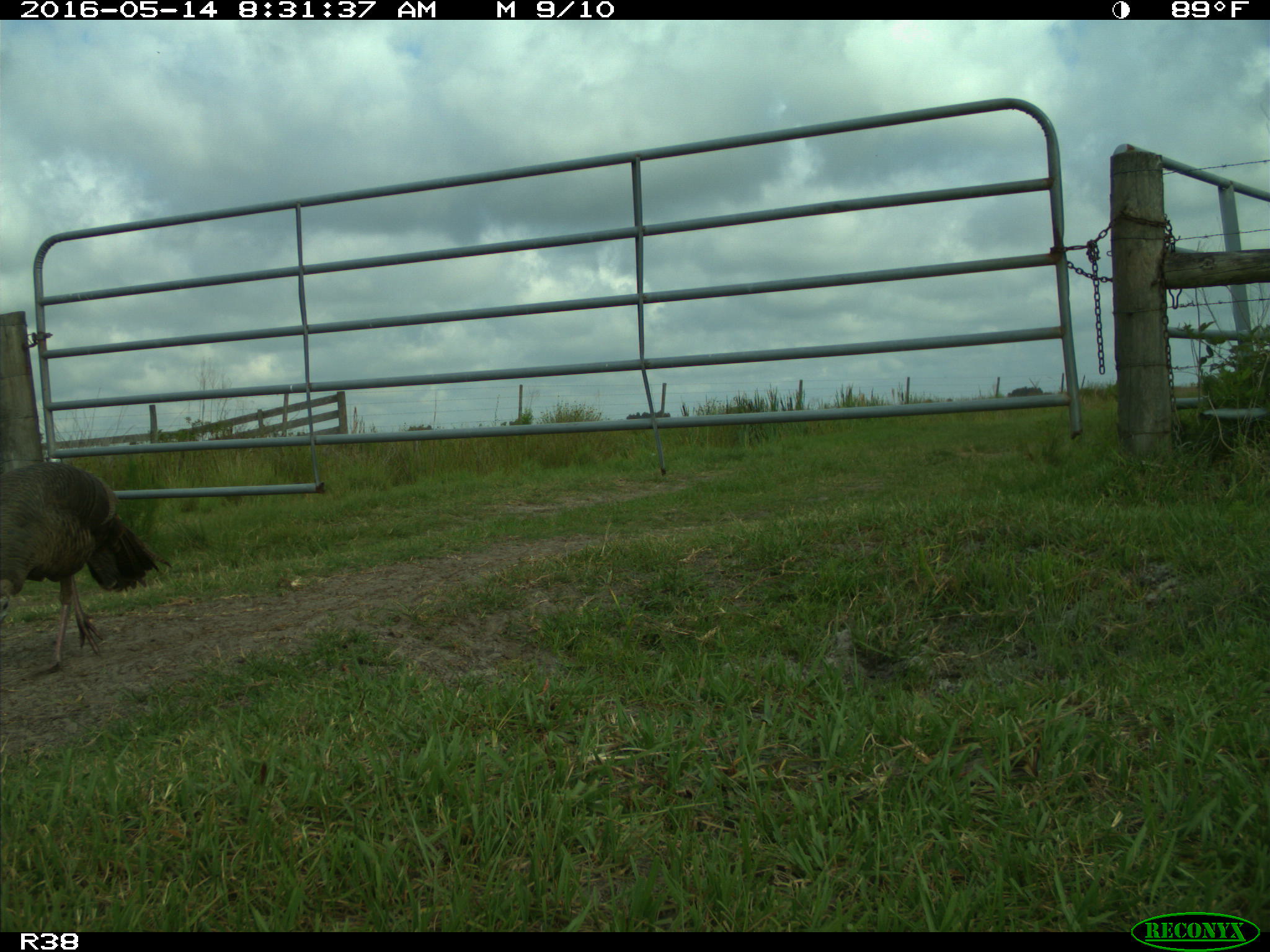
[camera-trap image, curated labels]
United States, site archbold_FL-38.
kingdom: Animalia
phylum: Chordata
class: Aves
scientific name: Aves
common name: birds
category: unidentified bird